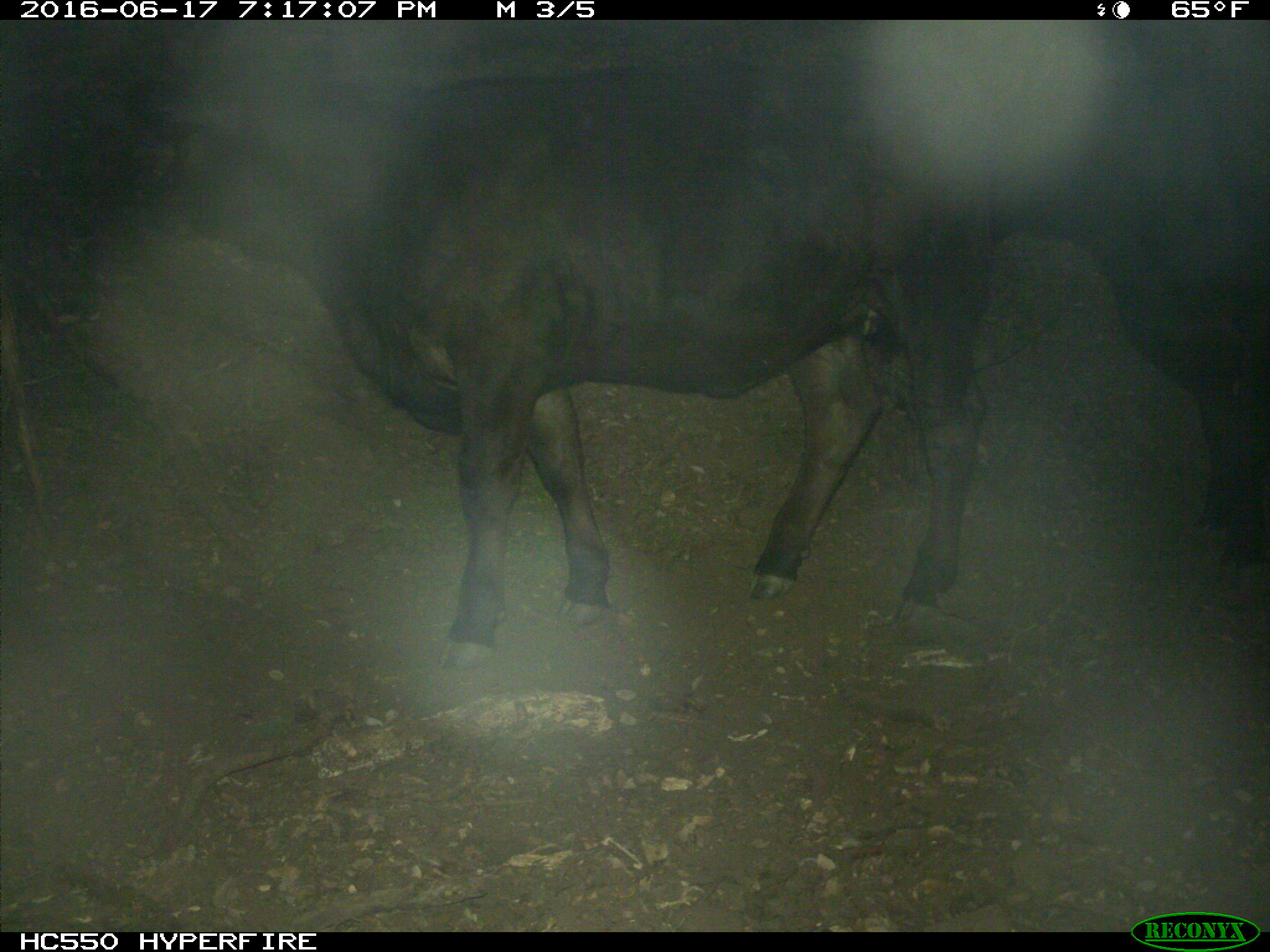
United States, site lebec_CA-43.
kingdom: Animalia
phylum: Chordata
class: Mammalia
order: Artiodactyla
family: Bovidae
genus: Bos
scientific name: Bos taurus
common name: domestic cow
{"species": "Bos taurus (domestic cow)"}